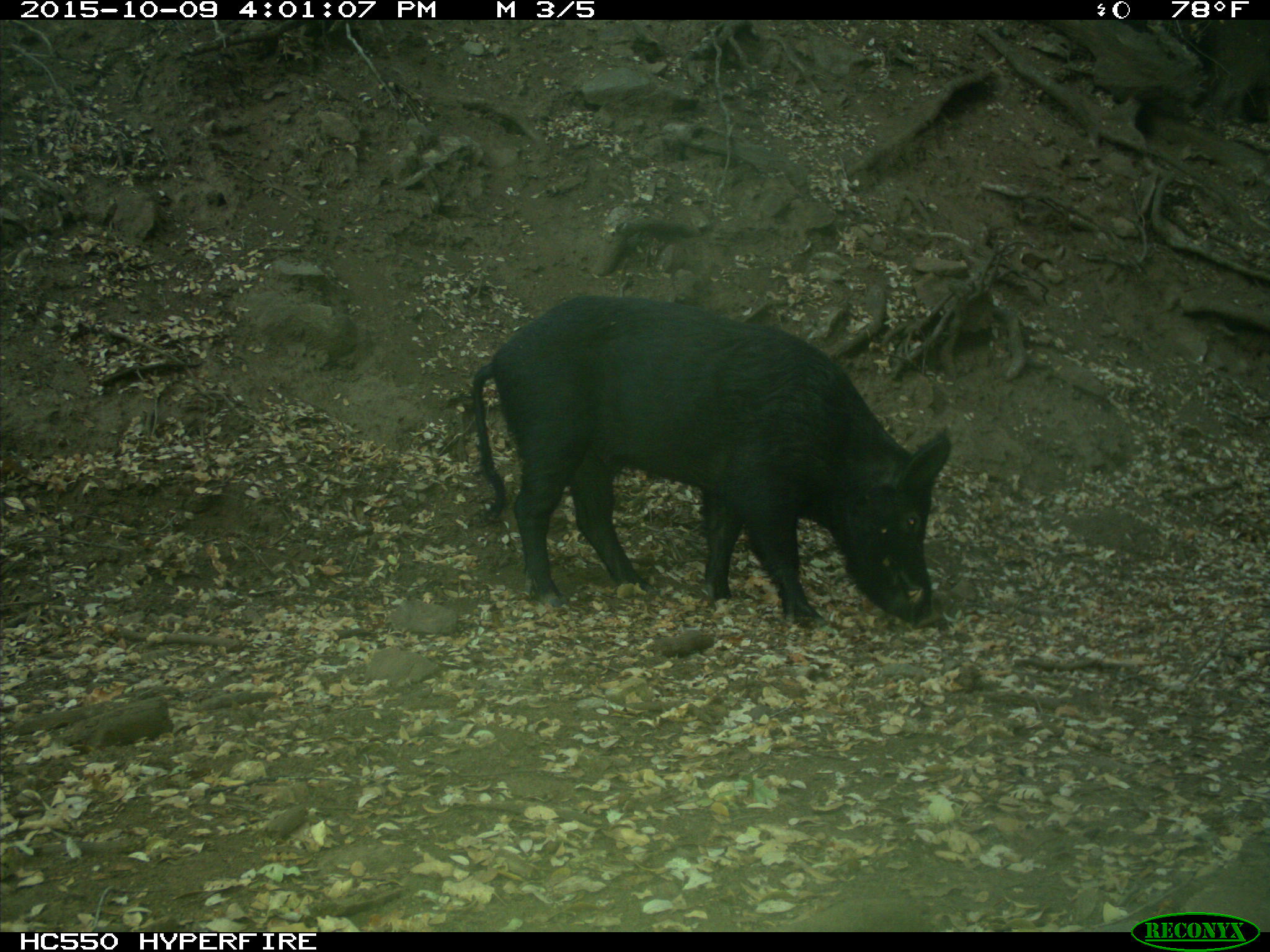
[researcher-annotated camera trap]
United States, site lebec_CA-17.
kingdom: Animalia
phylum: Chordata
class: Mammalia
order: Artiodactyla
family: Suidae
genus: Sus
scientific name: Sus scrofa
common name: wild boar